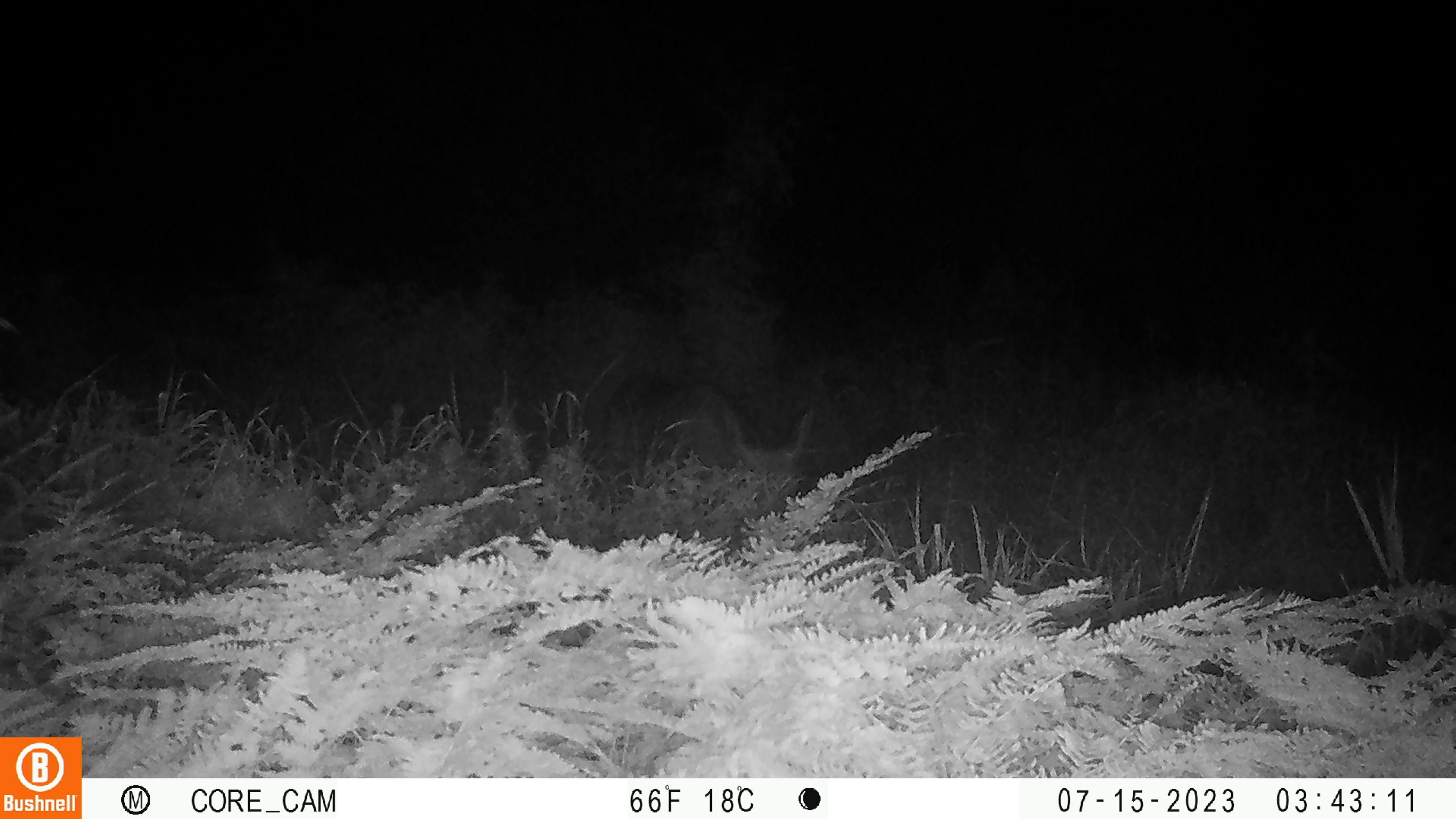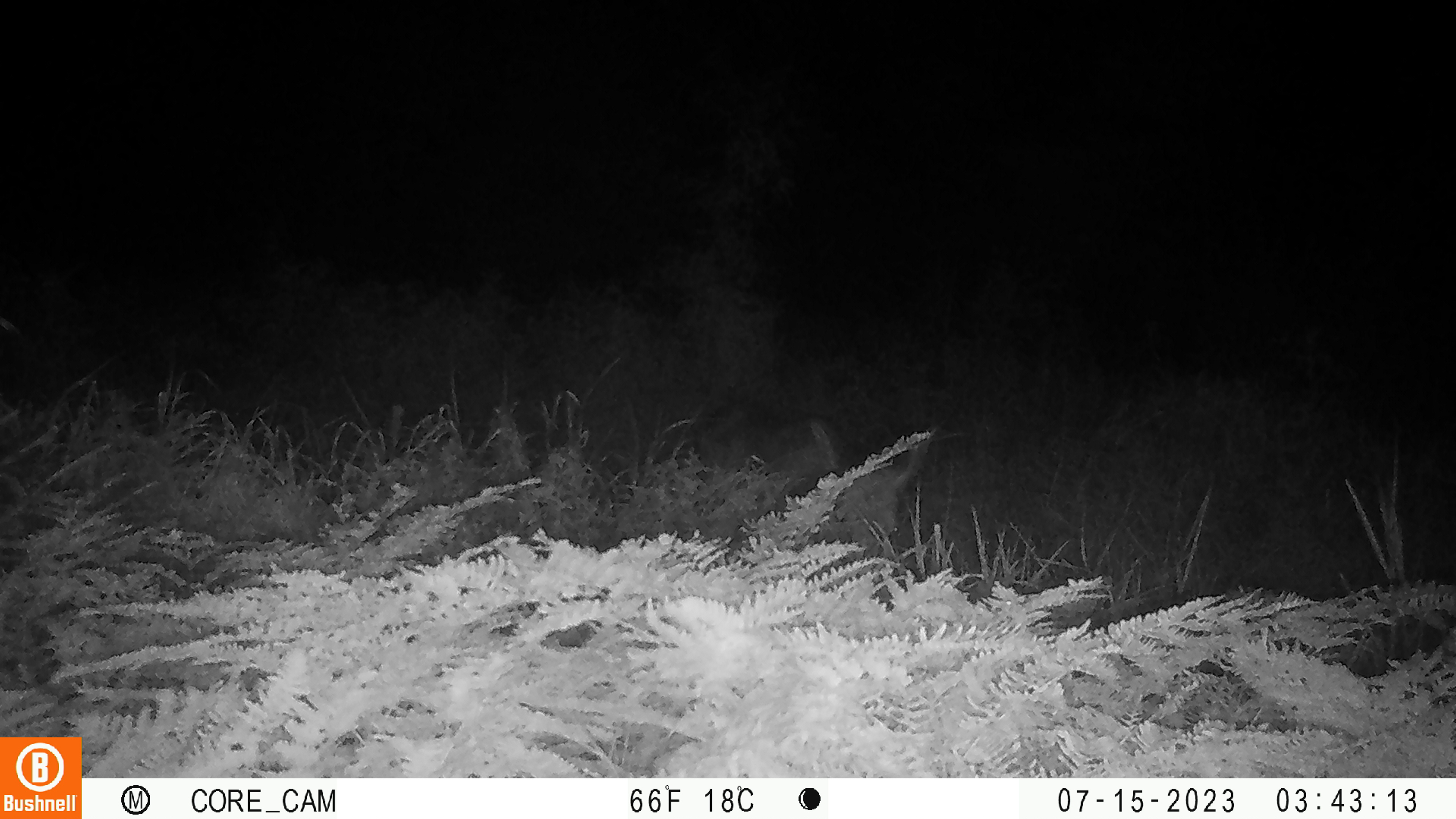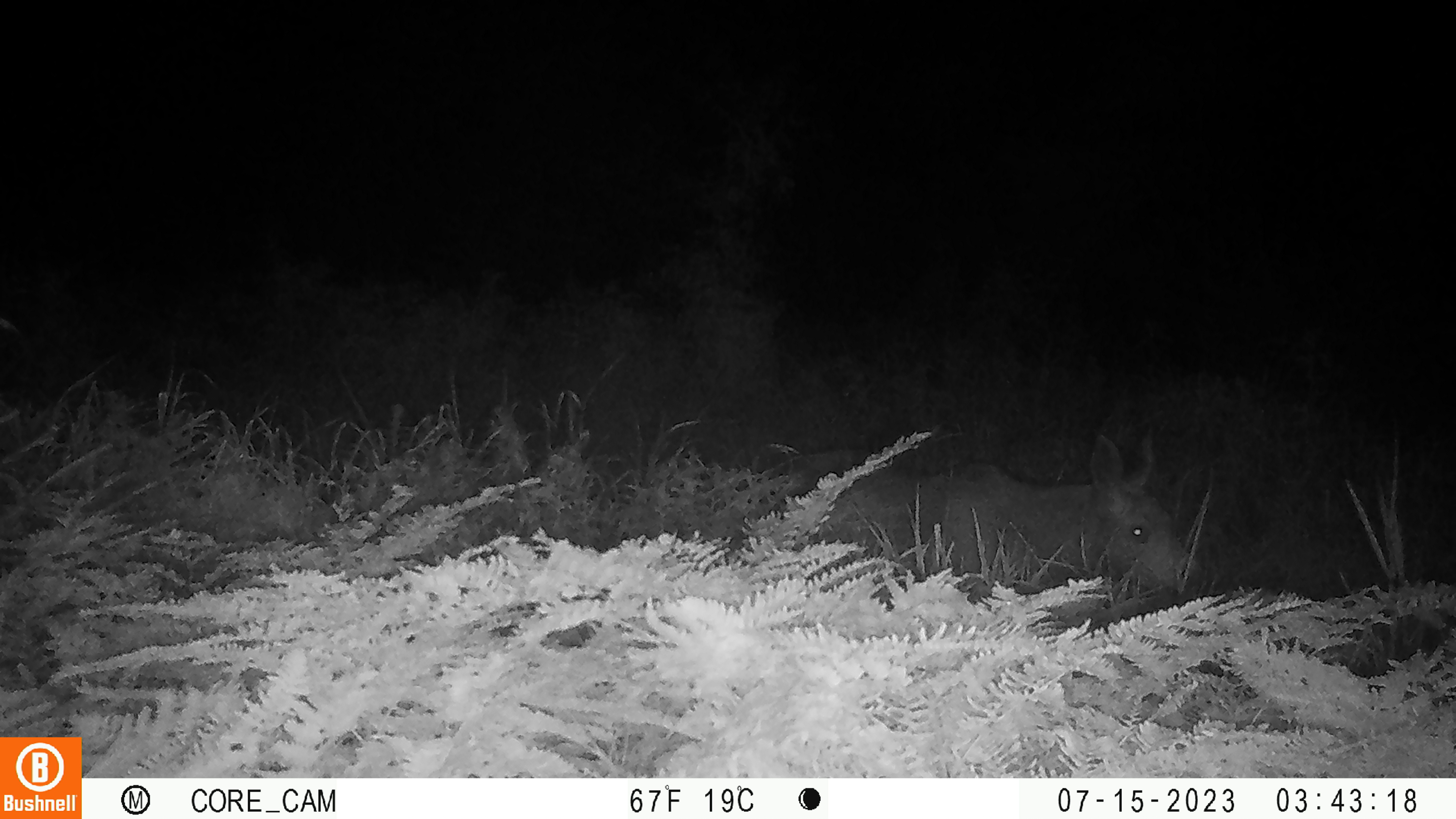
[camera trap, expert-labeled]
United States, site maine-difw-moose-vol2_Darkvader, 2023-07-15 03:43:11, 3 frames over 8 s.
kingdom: Animalia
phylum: Chordata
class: Mammalia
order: Artiodactyla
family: Cervidae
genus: Alces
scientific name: Alces alces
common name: moose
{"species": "moose (Alces alces)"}